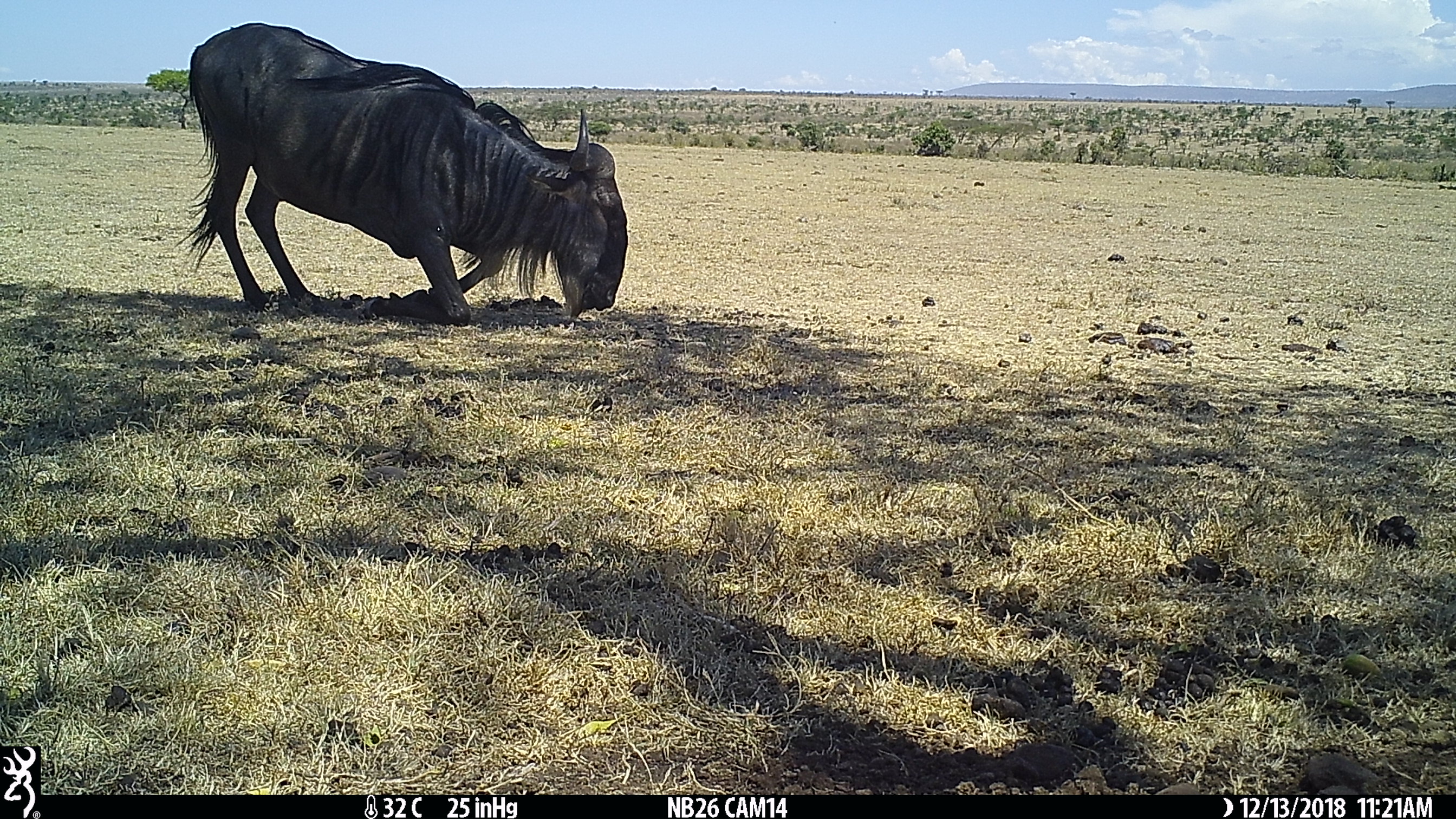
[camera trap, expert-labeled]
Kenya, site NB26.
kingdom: Animalia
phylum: Chordata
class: Mammalia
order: Artiodactyla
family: Bovidae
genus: Connochaetes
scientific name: Connochaetes taurinus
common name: blue wildebeest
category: wildebeest